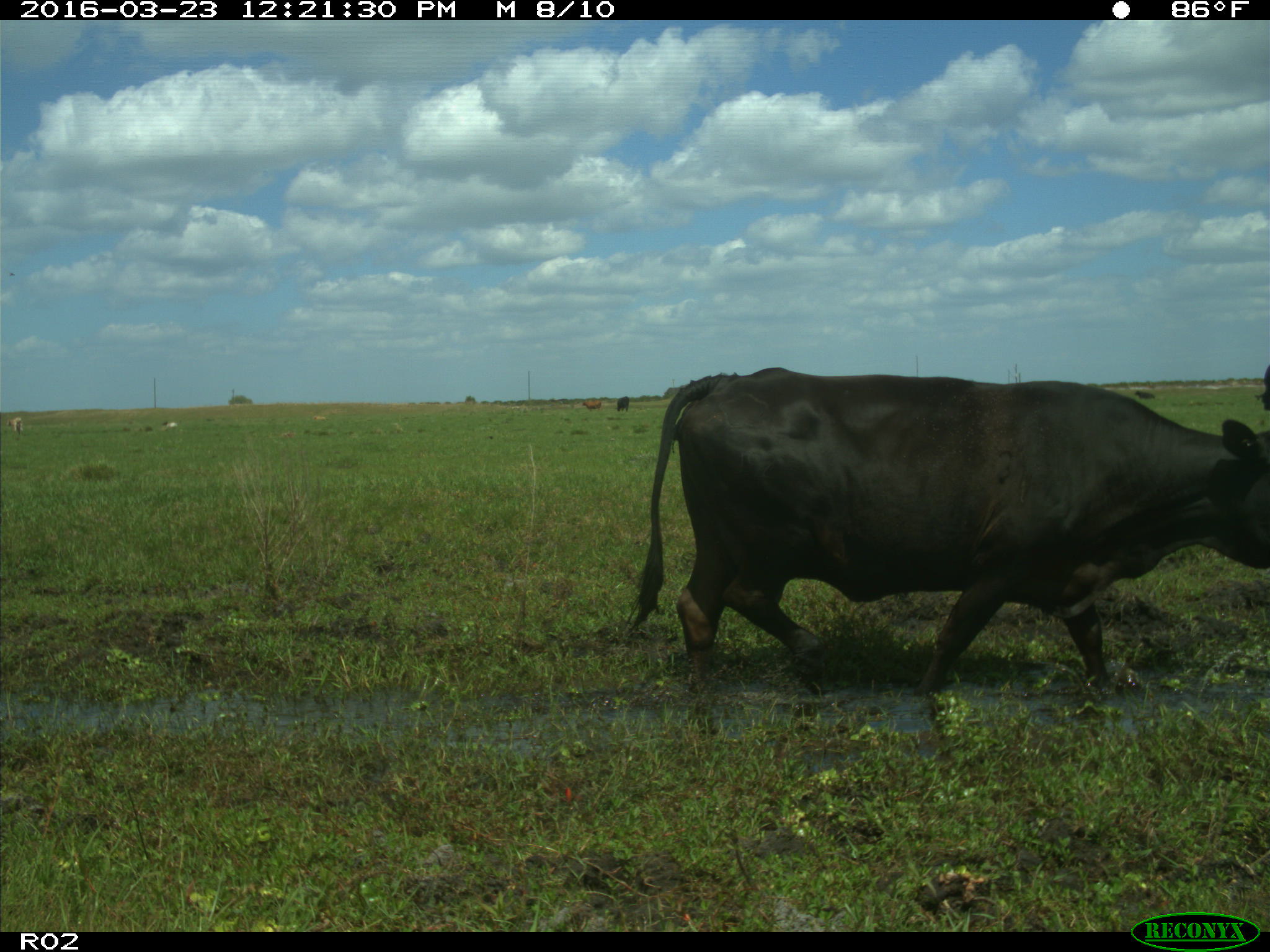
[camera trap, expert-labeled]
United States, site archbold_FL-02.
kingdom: Animalia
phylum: Chordata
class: Mammalia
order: Artiodactyla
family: Bovidae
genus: Bos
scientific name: Bos taurus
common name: domestic cow